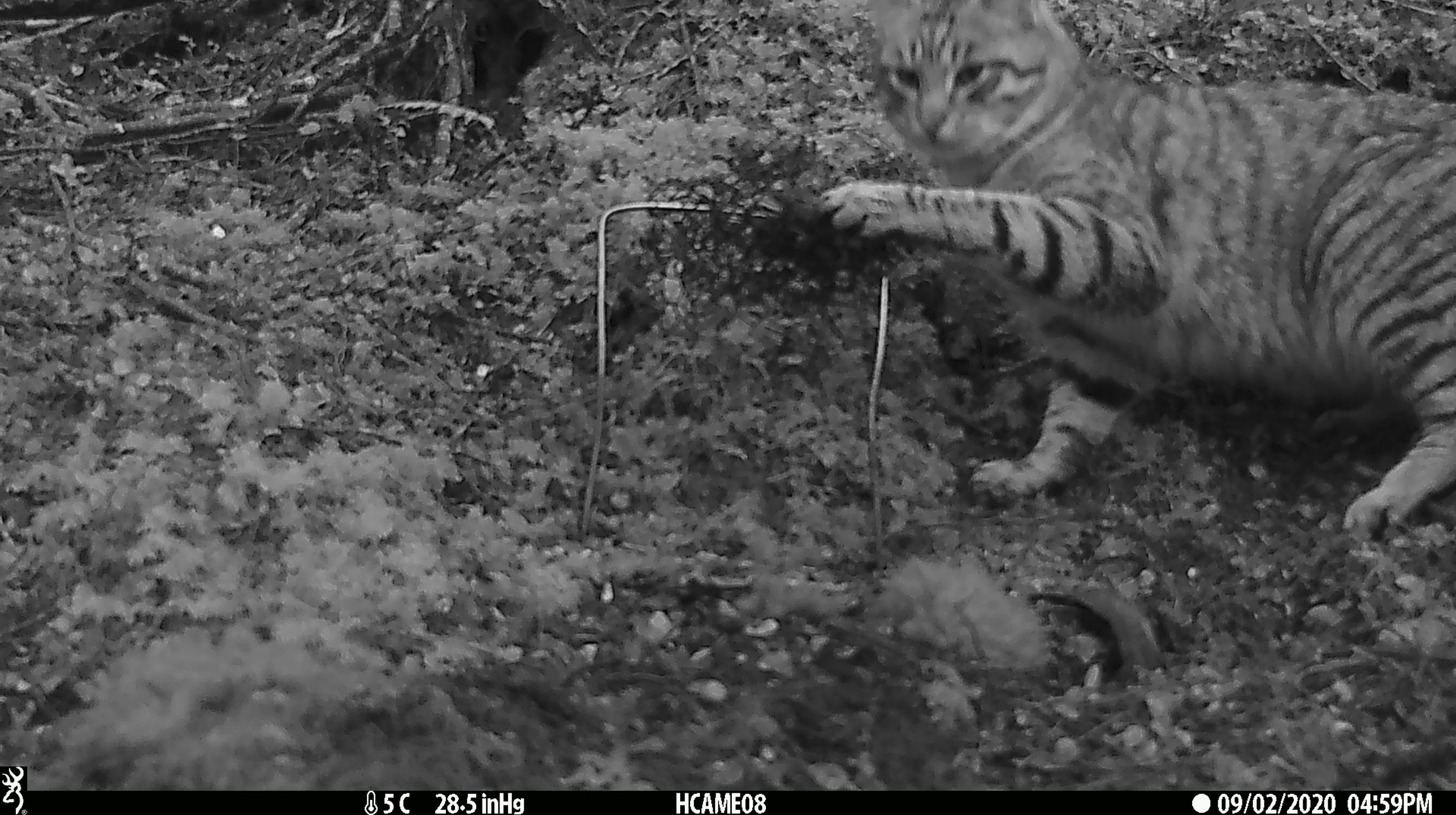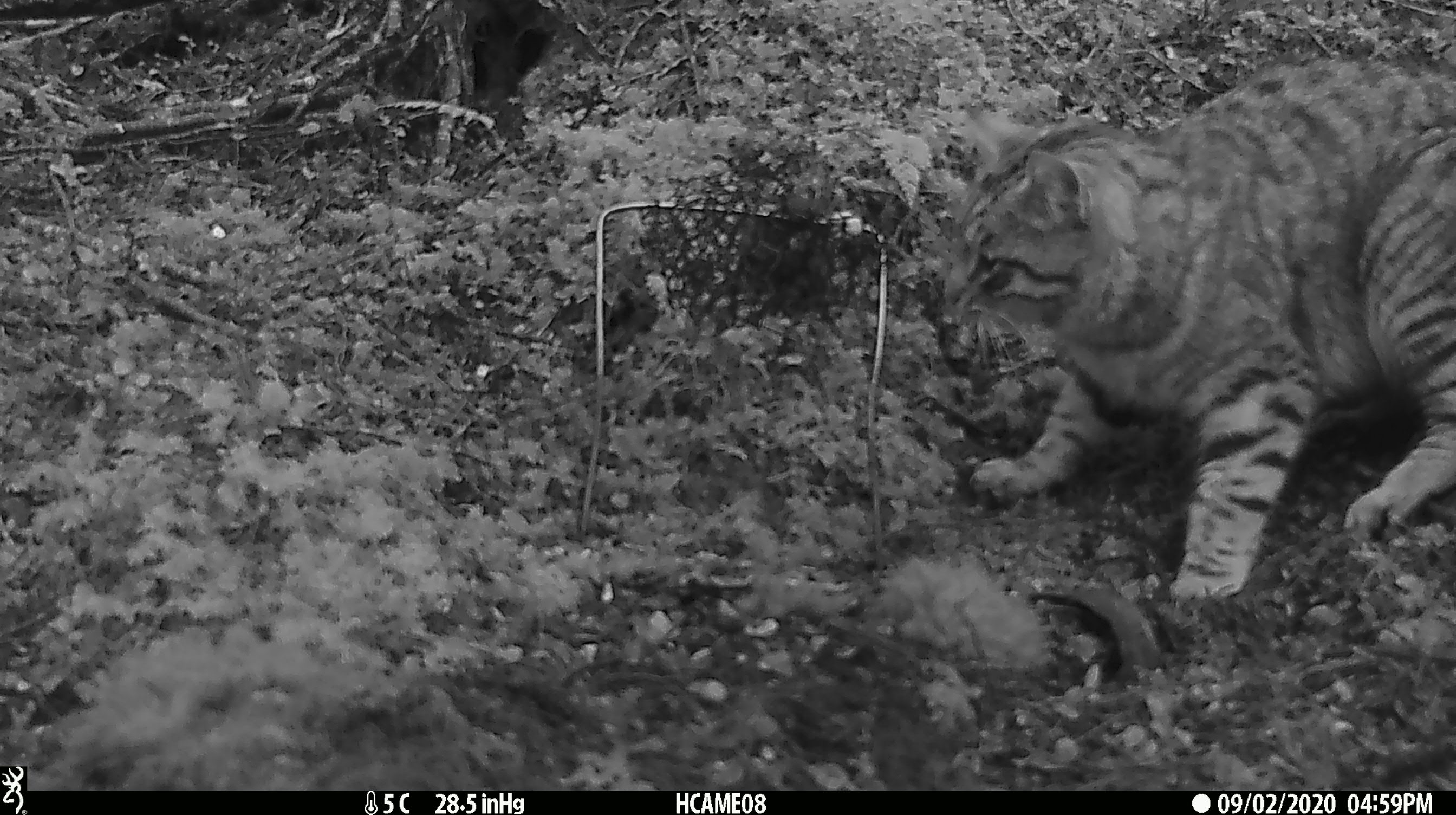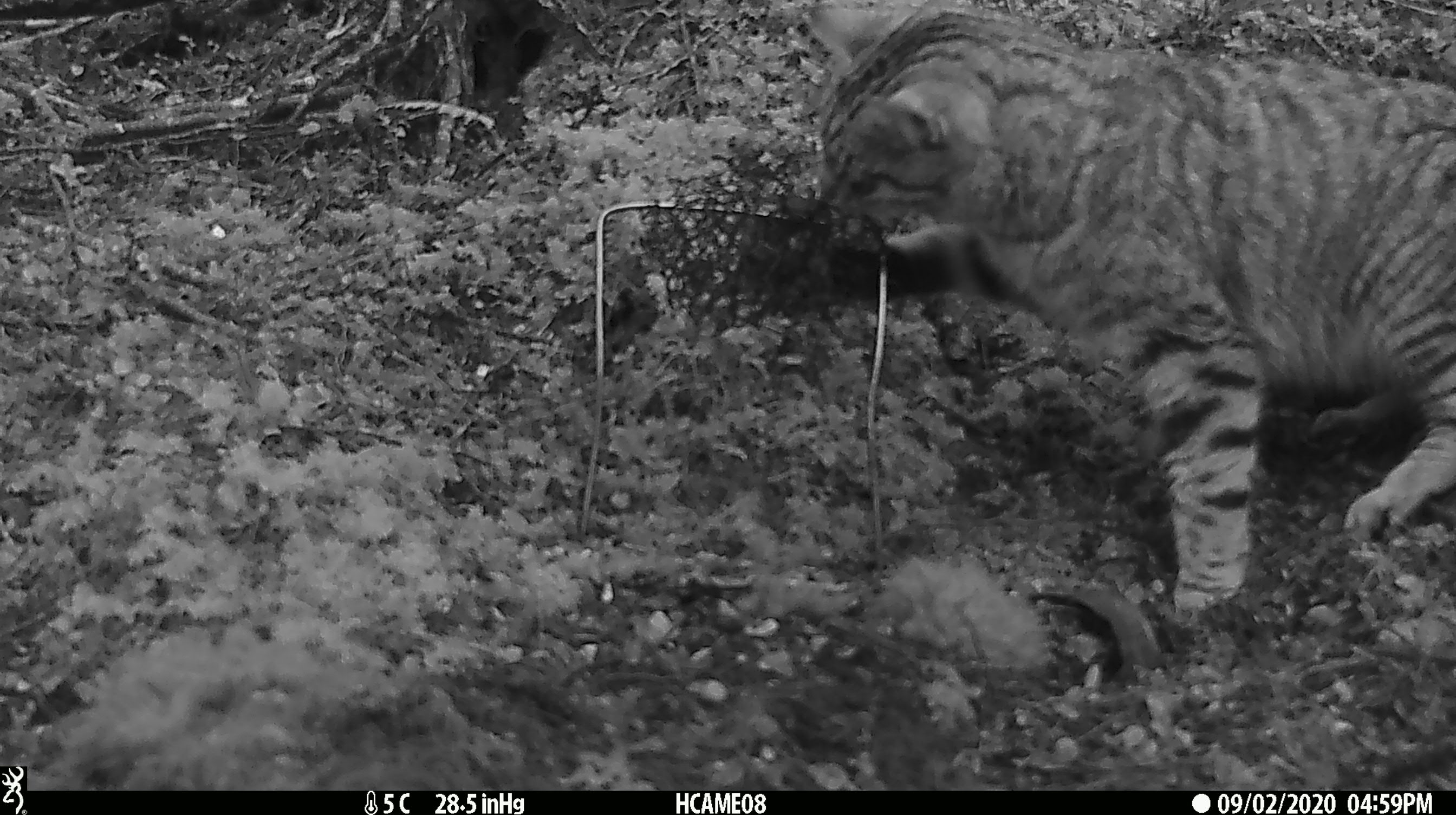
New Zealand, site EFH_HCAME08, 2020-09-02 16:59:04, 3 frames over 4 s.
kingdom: Animalia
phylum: Chordata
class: Mammalia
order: Carnivora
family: Felidae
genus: Felis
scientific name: Felis catus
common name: domestic cat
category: cat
Cat (domestic cat) (Felis catus).